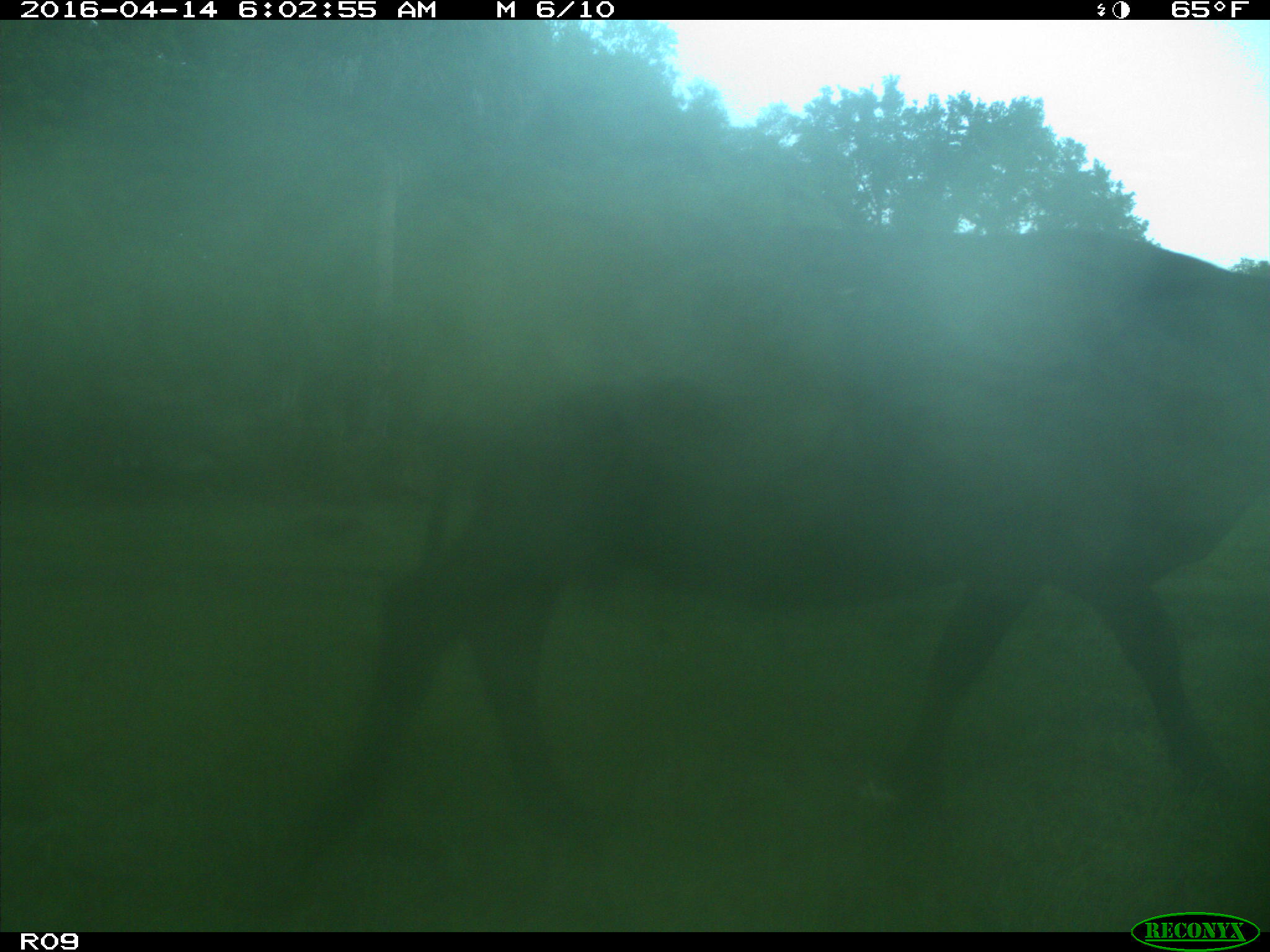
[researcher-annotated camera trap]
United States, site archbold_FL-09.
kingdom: Animalia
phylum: Chordata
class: Mammalia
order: Artiodactyla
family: Bovidae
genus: Bos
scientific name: Bos taurus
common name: domestic cow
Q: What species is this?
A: Bos taurus (domestic cow).